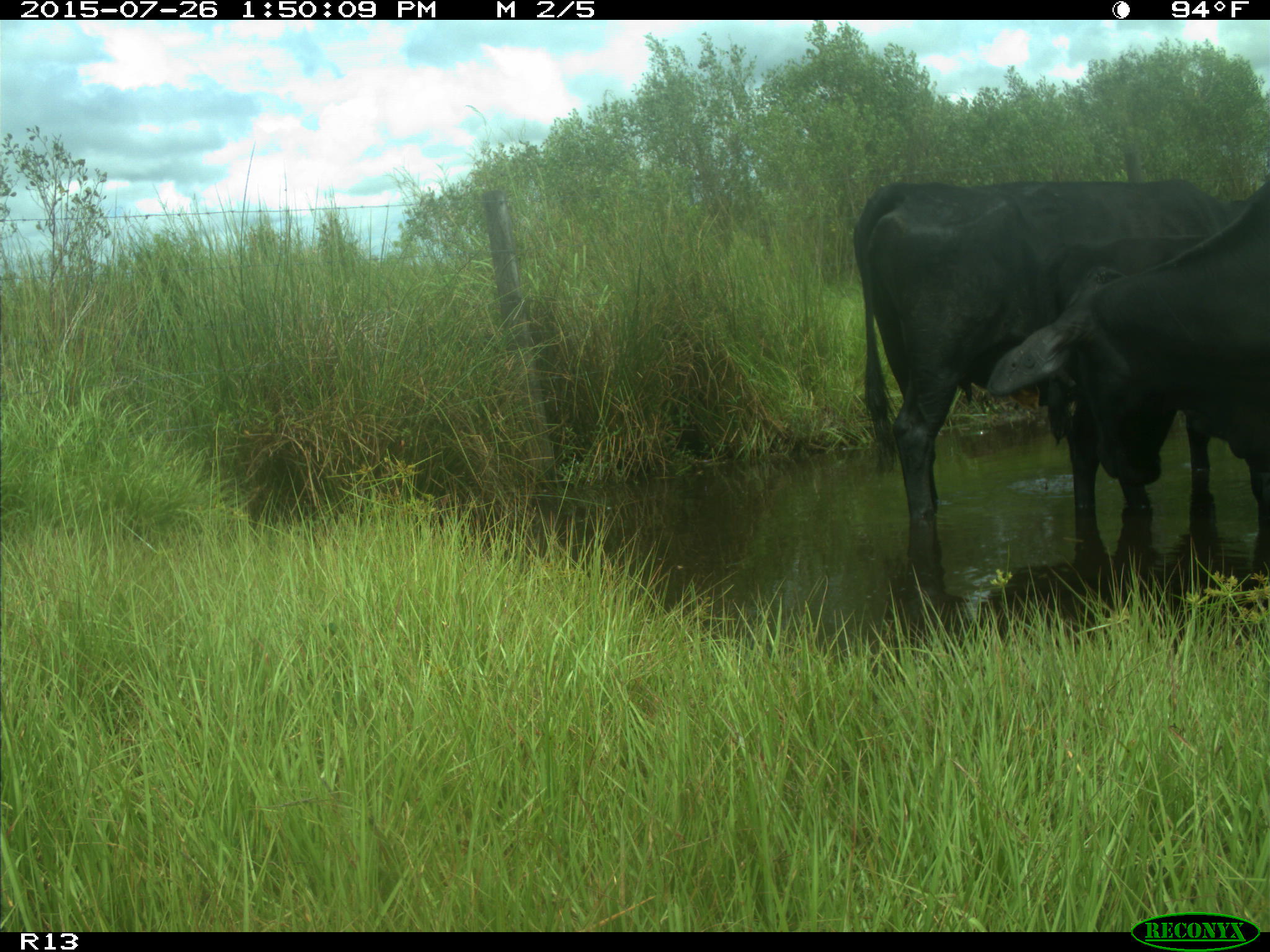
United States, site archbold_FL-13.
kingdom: Animalia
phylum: Chordata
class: Mammalia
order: Artiodactyla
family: Bovidae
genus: Bos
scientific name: Bos taurus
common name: domestic cow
Bos taurus (domestic cow).